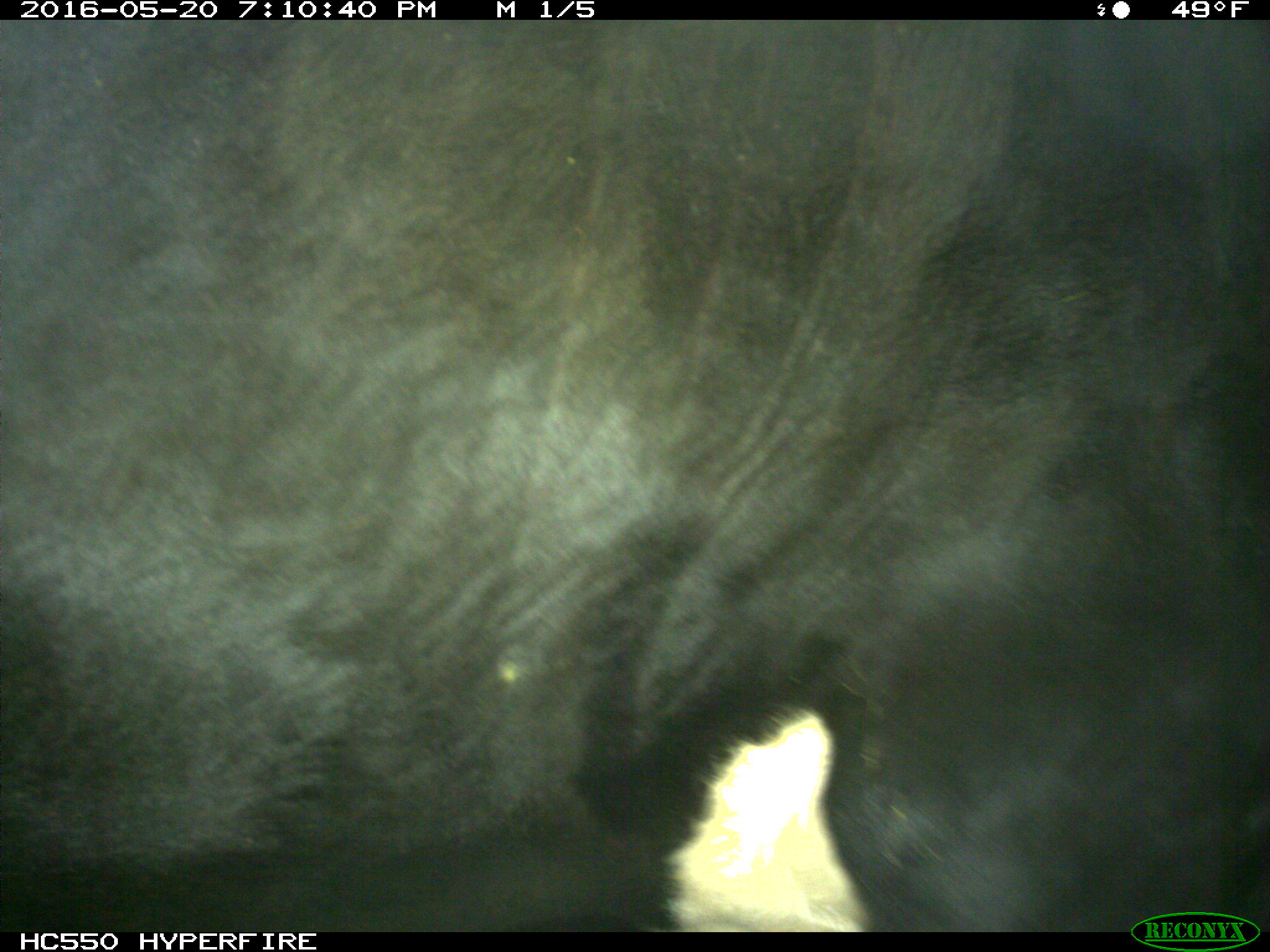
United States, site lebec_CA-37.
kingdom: Animalia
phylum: Chordata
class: Mammalia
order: Artiodactyla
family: Bovidae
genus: Bos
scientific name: Bos taurus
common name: domestic cow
Bos taurus (domestic cow).